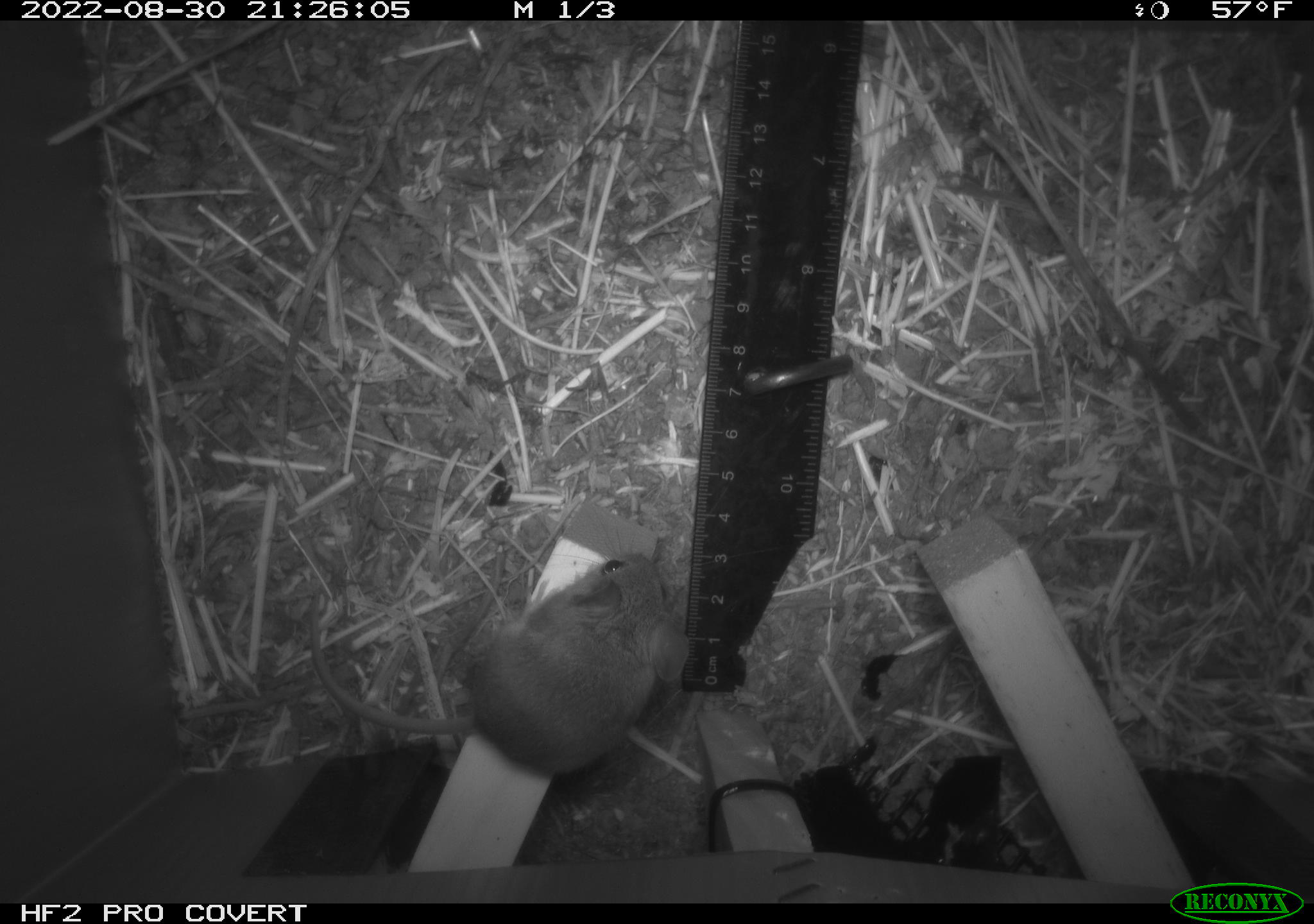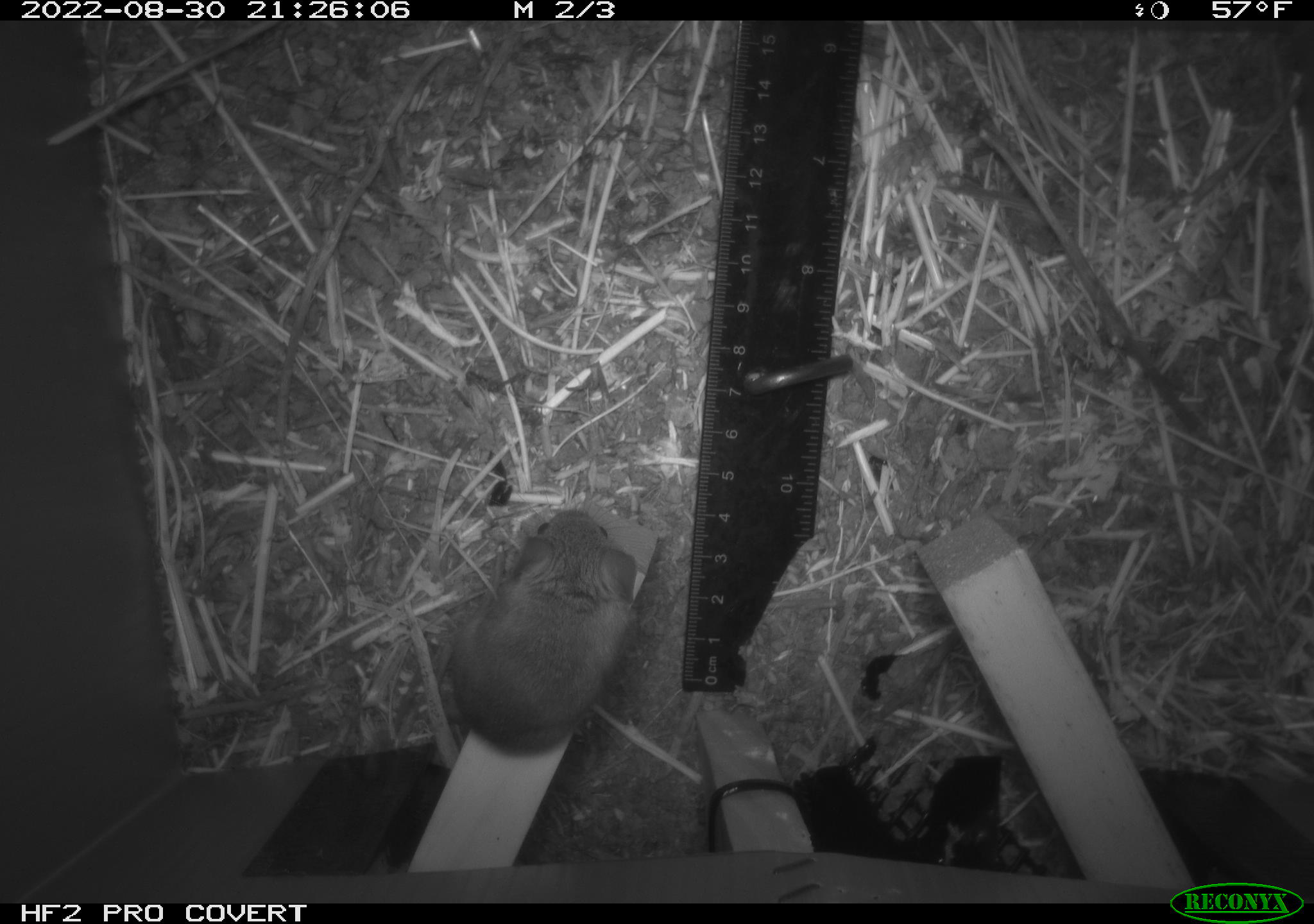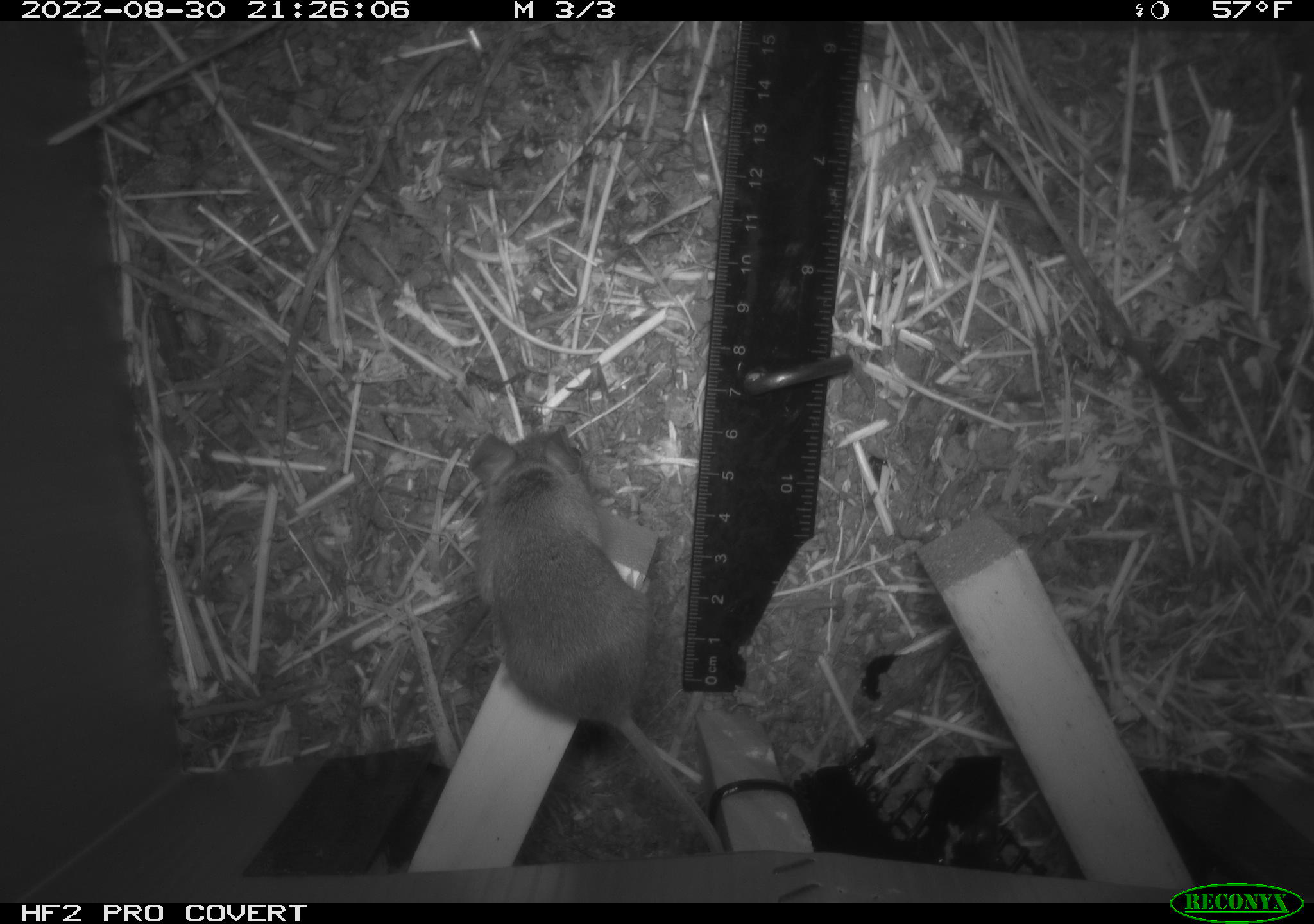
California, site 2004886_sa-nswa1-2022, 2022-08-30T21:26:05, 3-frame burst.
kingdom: Animalia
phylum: Chordata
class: Mammalia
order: Rodentia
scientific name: Rodentia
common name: rodent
Rodent (Rodentia).